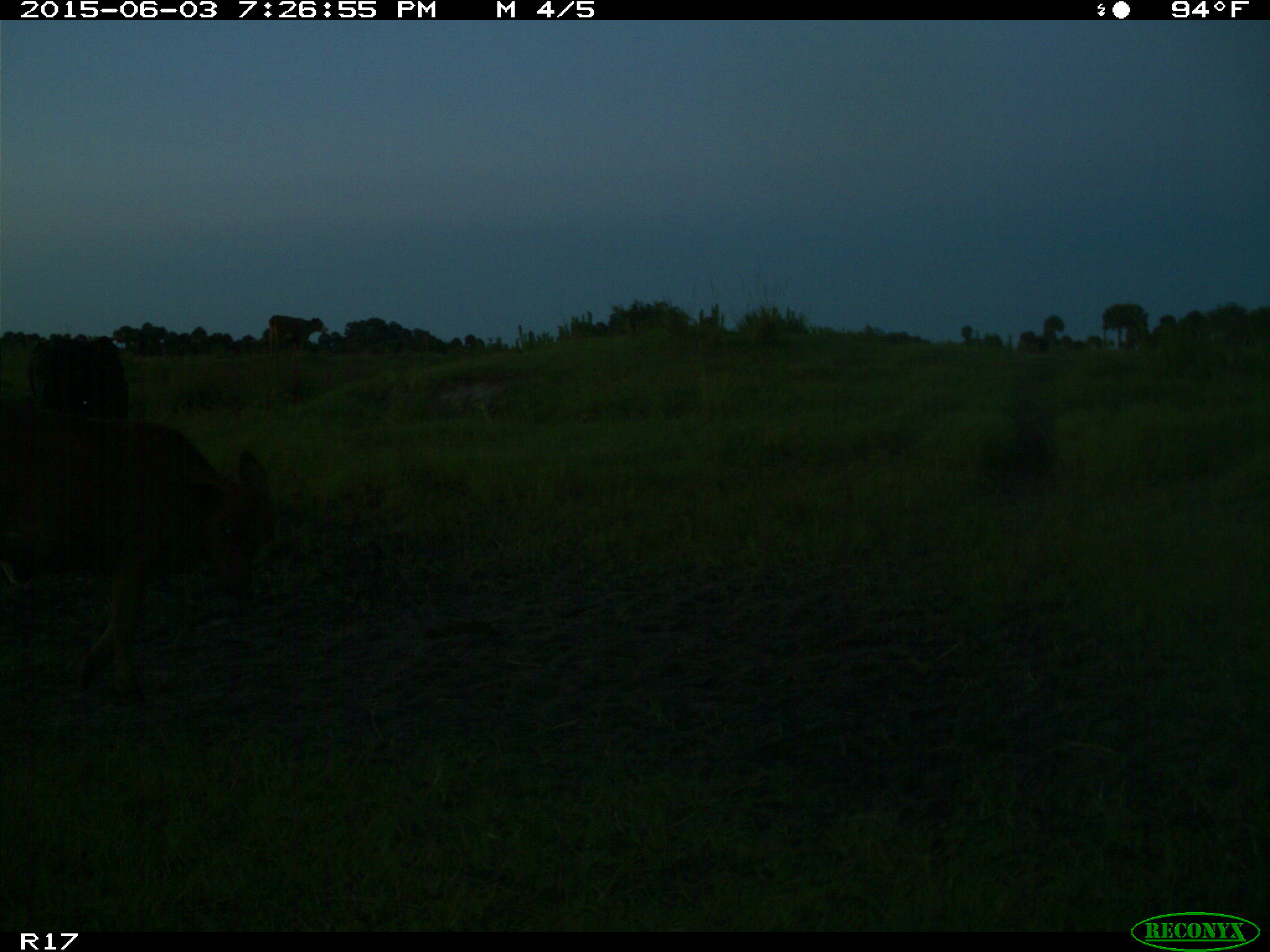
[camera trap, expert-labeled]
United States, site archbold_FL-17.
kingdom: Animalia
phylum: Chordata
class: Mammalia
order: Artiodactyla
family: Bovidae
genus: Bos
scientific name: Bos taurus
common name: domestic cow